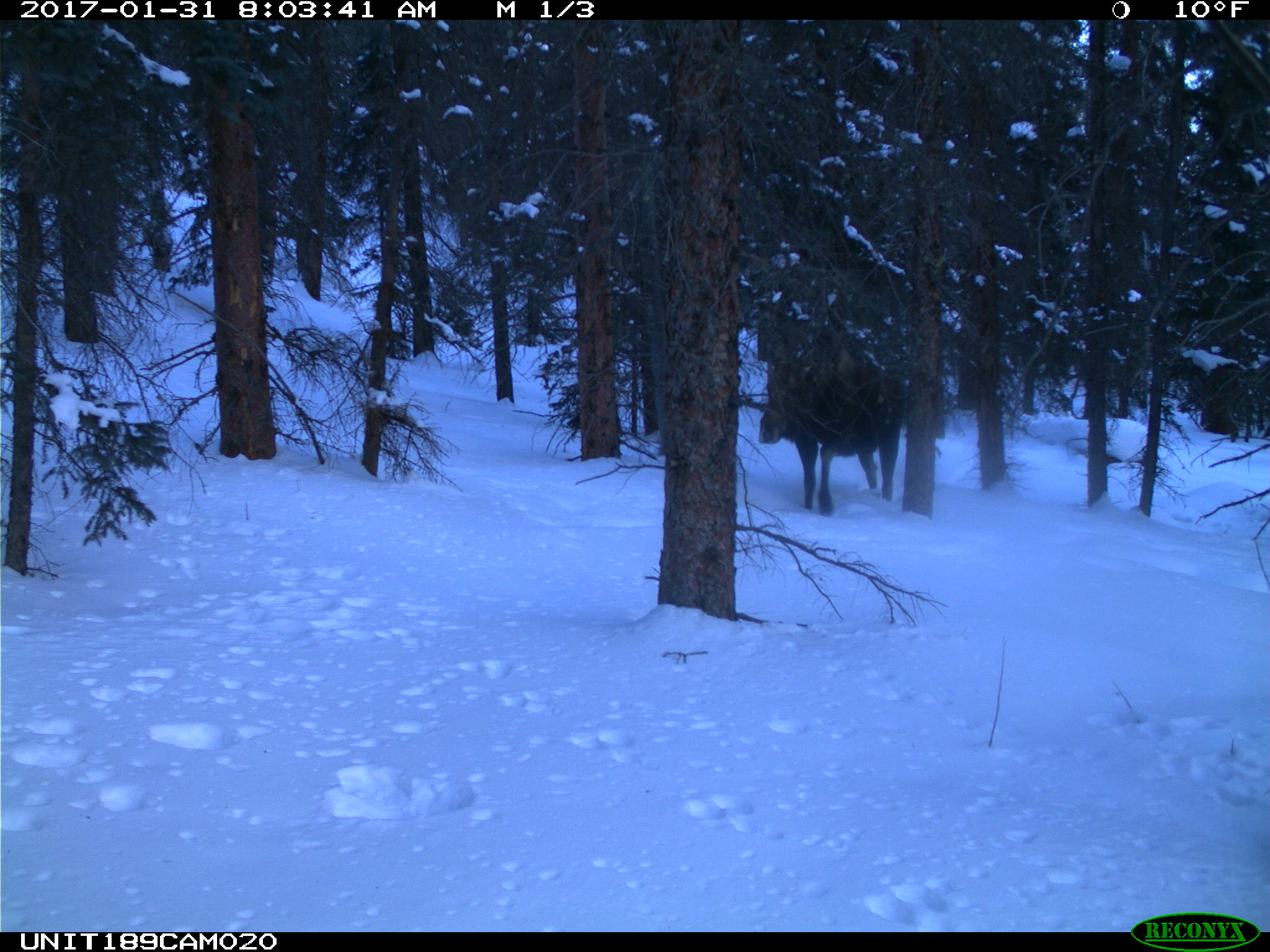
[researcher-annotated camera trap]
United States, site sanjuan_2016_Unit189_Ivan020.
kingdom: Animalia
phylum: Chordata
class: Mammalia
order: Artiodactyla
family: Cervidae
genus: Alces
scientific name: Alces alces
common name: moose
Alces alces (moose).